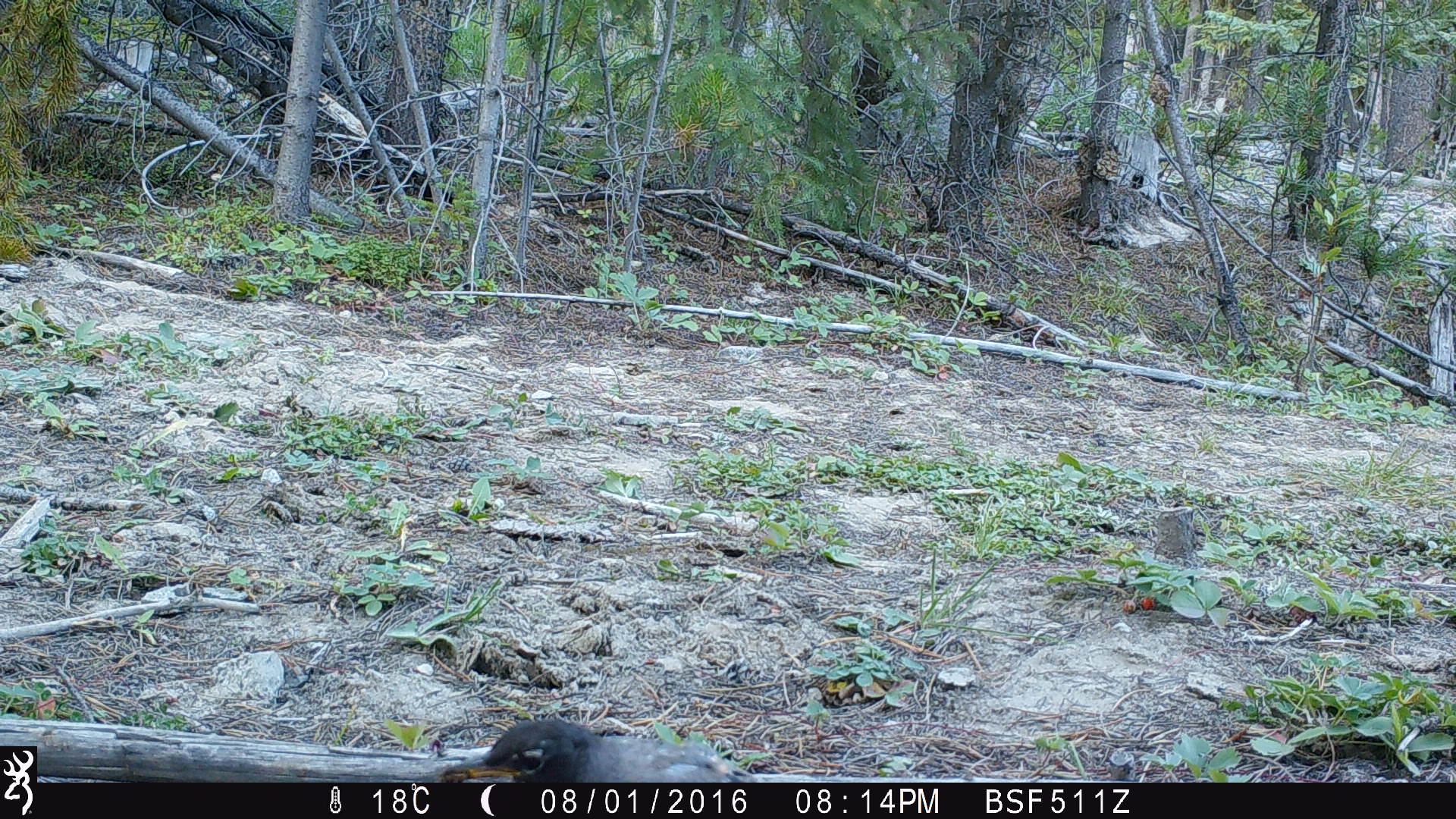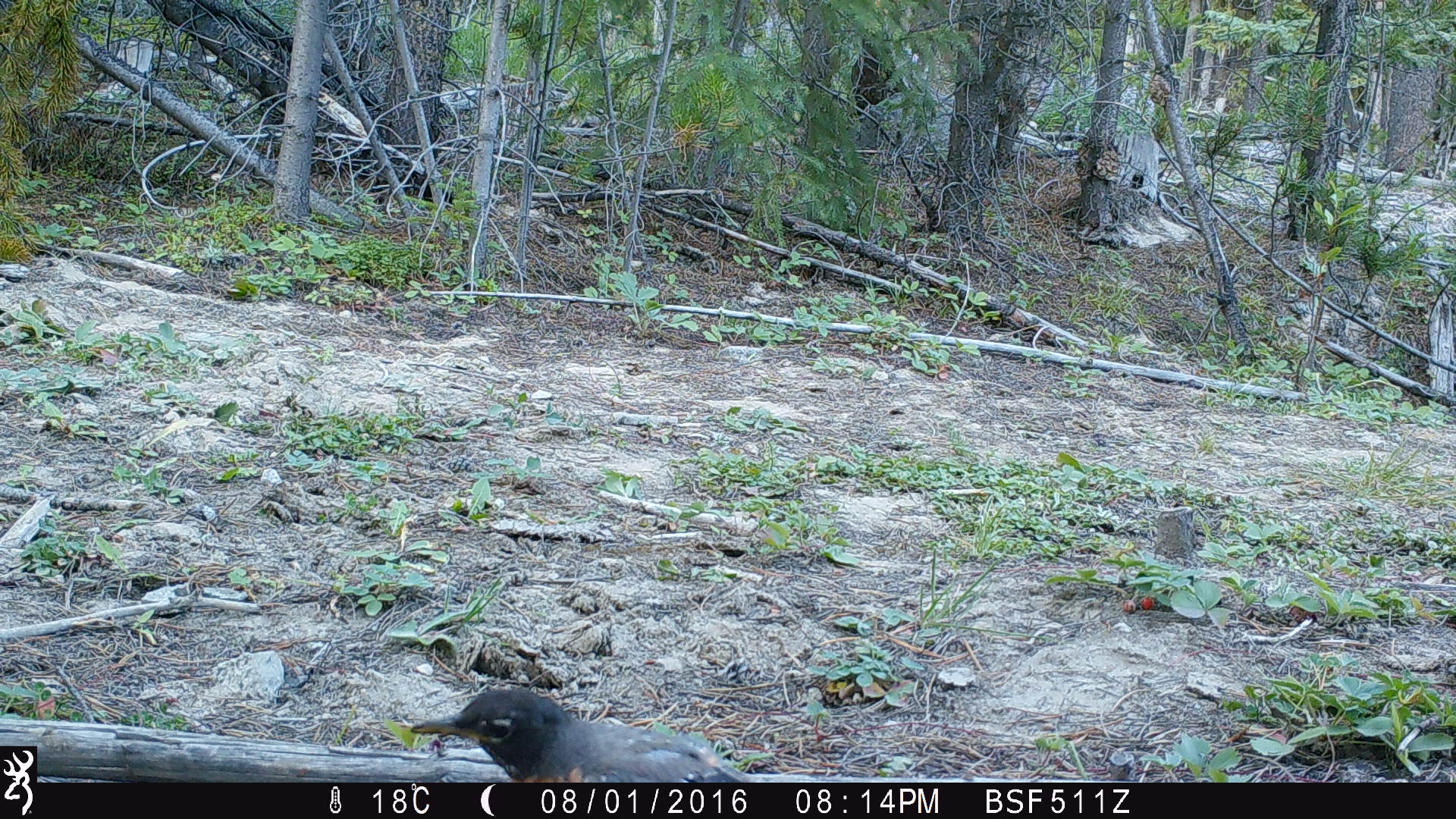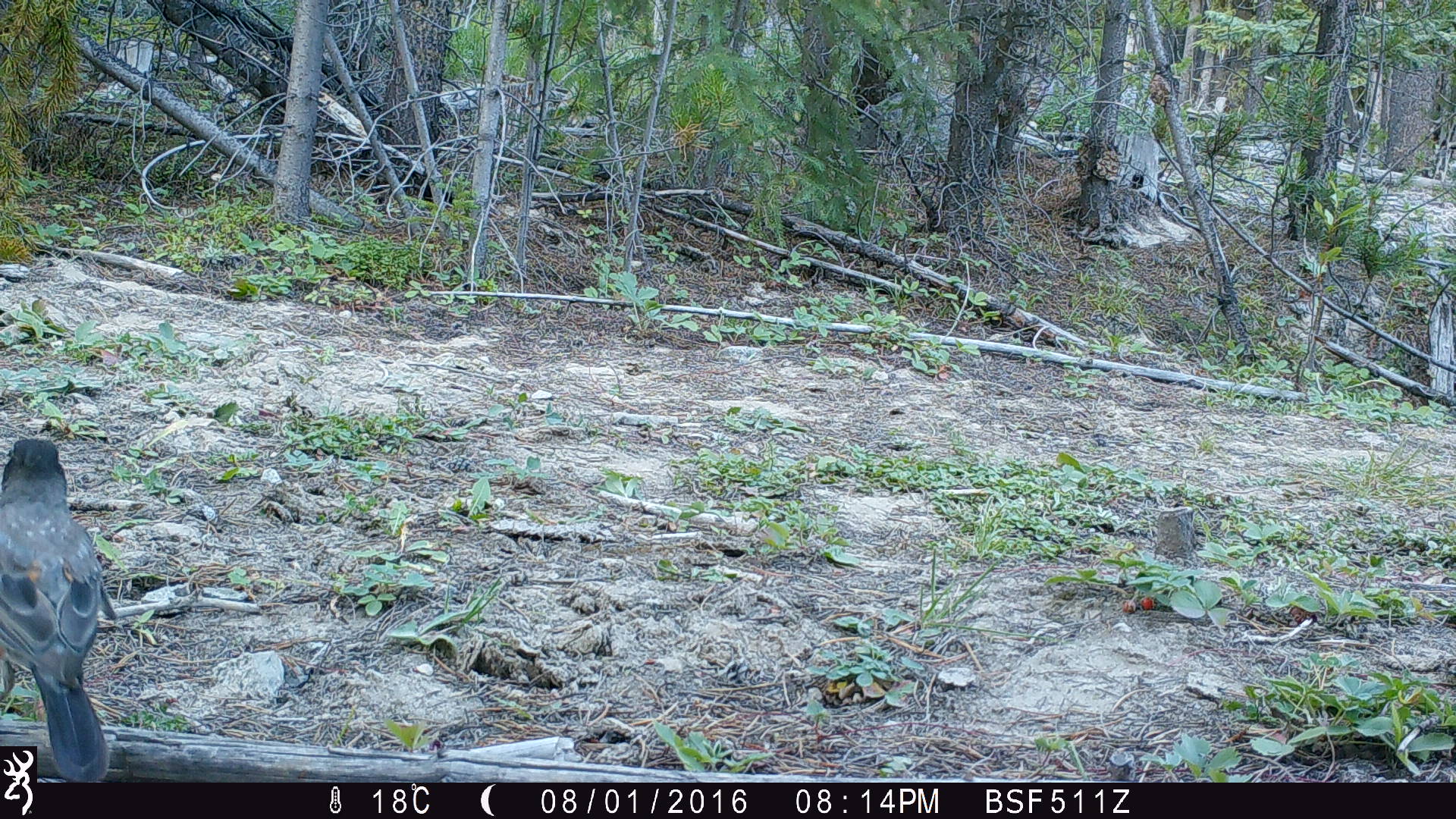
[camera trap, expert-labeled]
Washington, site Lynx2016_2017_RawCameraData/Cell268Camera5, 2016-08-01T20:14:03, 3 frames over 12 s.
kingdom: Animalia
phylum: Chordata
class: Aves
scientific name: Aves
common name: birds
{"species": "Aves (birds)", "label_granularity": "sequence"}